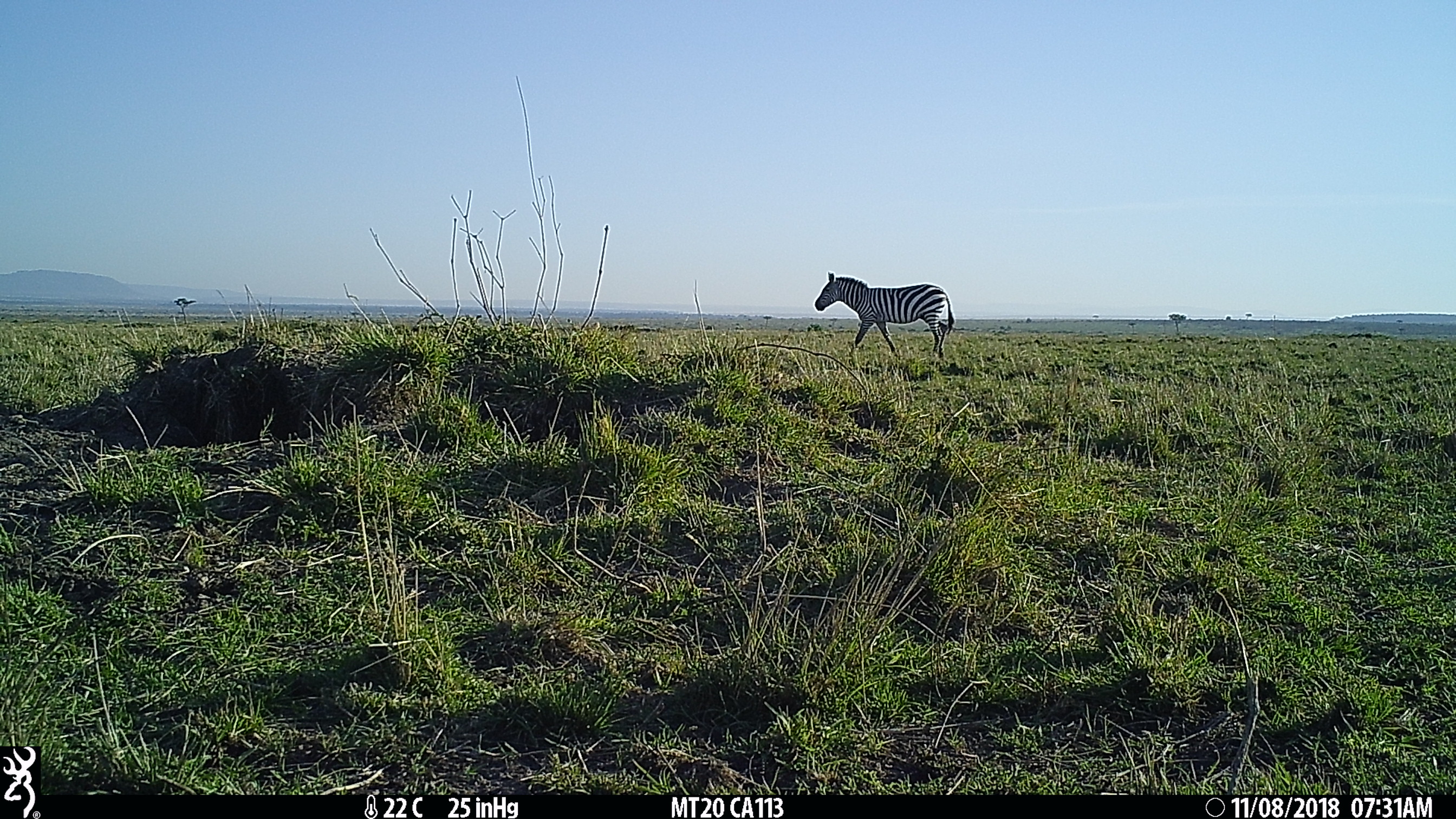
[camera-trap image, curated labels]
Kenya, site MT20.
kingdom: Animalia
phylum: Chordata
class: Mammalia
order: Perissodactyla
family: Equidae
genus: Equus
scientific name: Equus quagga burchellii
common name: burchell's zebra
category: zebra